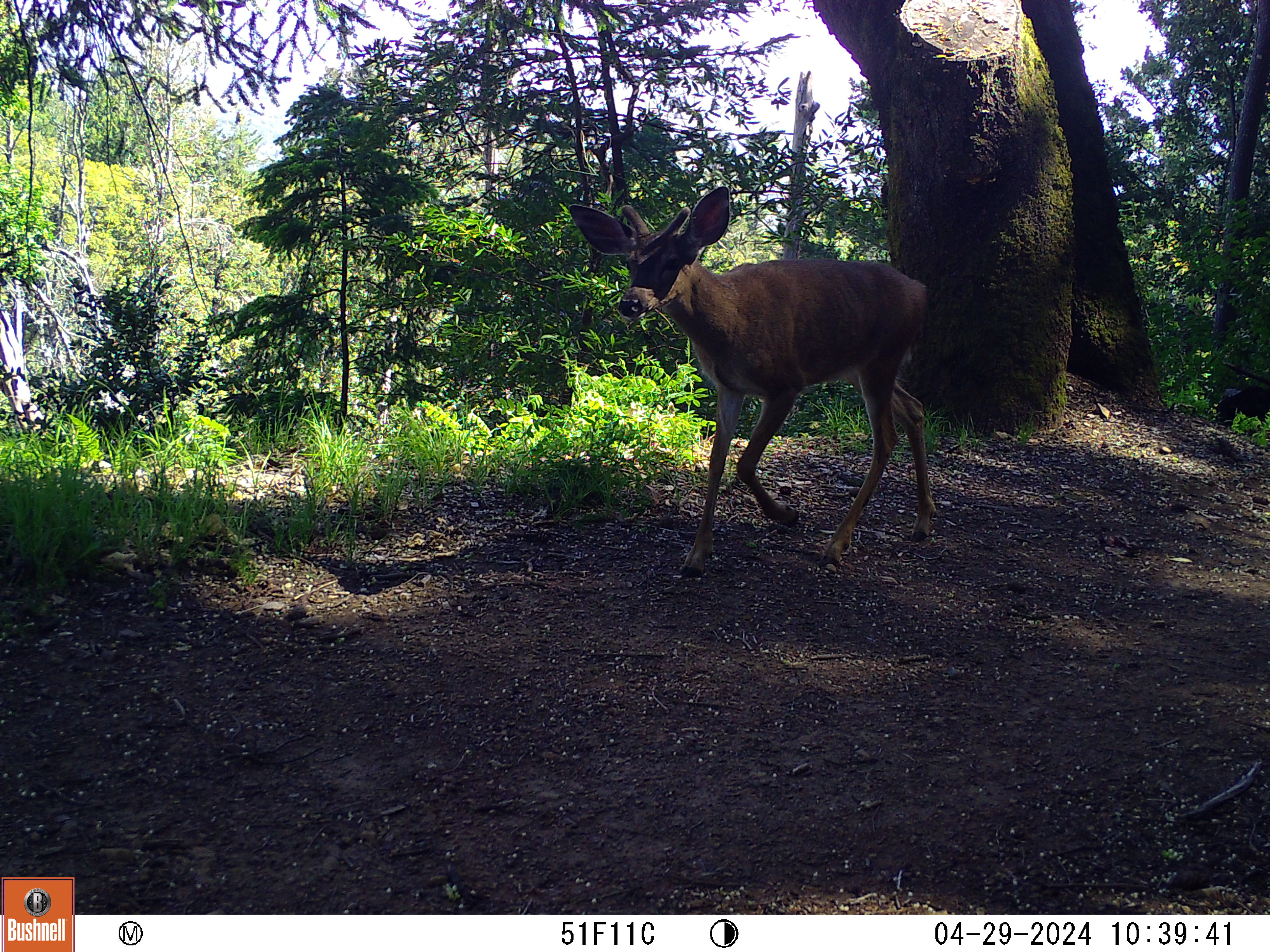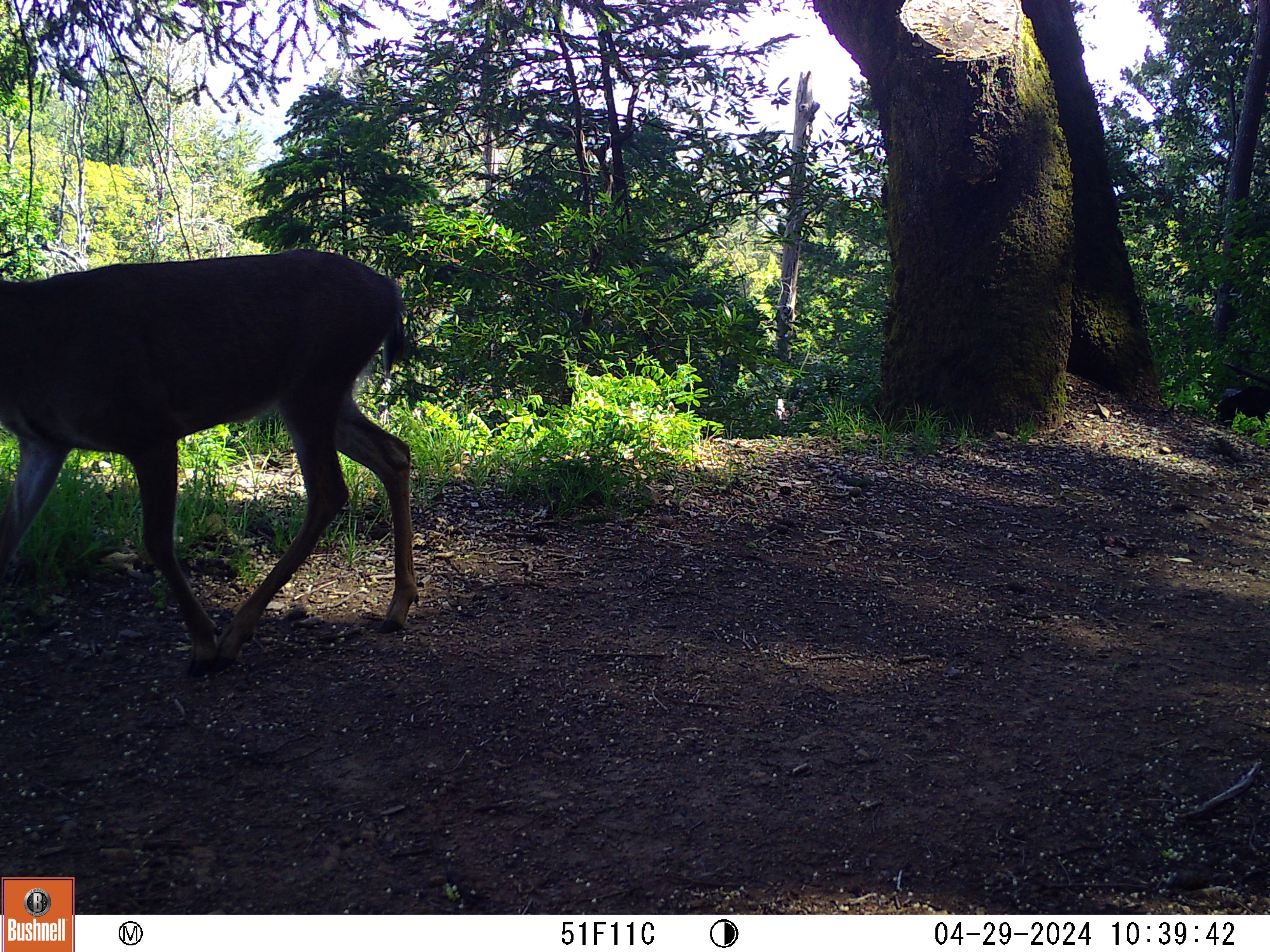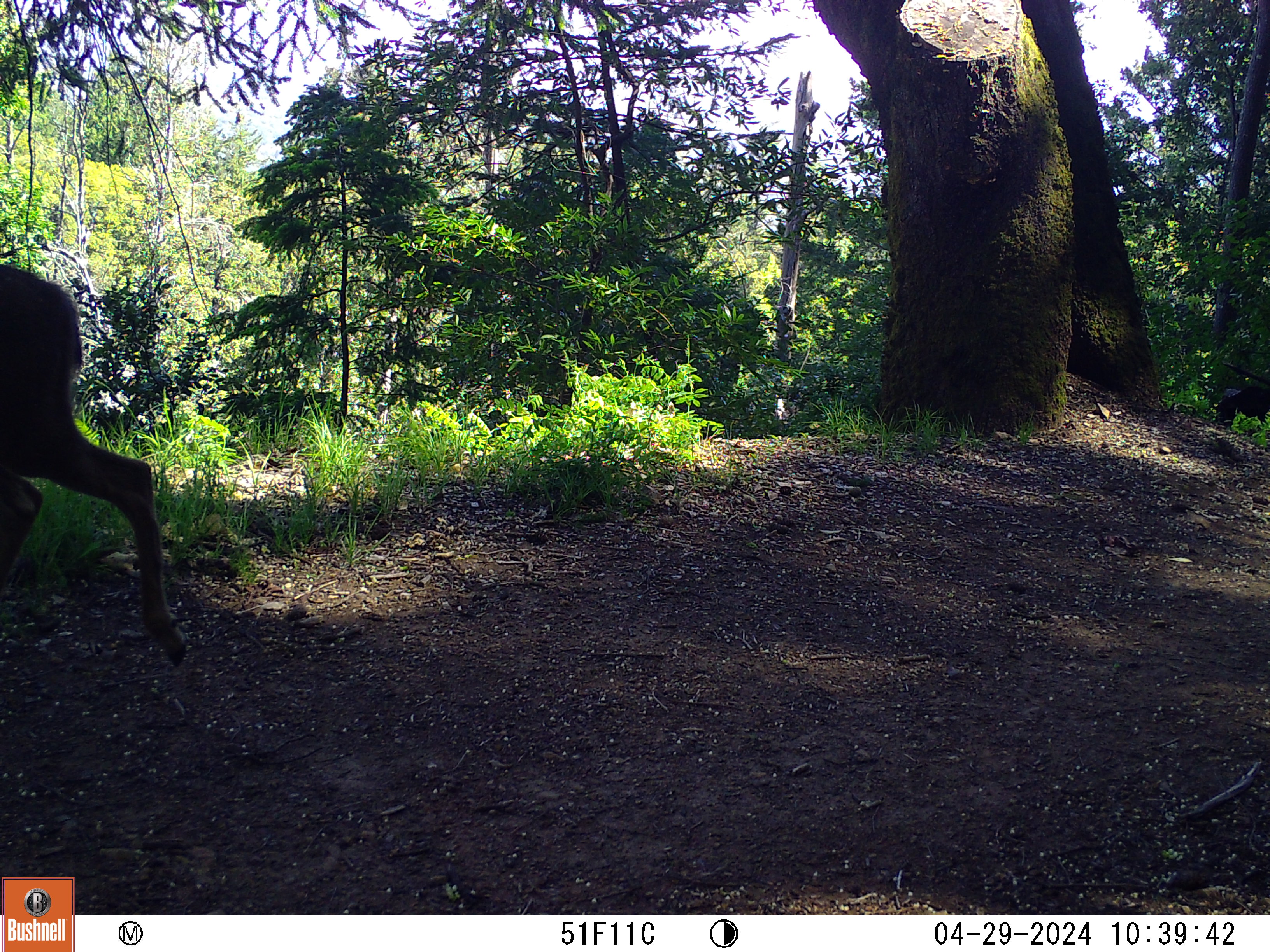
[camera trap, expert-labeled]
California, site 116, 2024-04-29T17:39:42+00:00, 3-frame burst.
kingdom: Animalia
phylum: Chordata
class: Mammalia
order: Artiodactyla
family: Cervidae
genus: Odocoileus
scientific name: Odocoileus hemionus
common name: mule deer